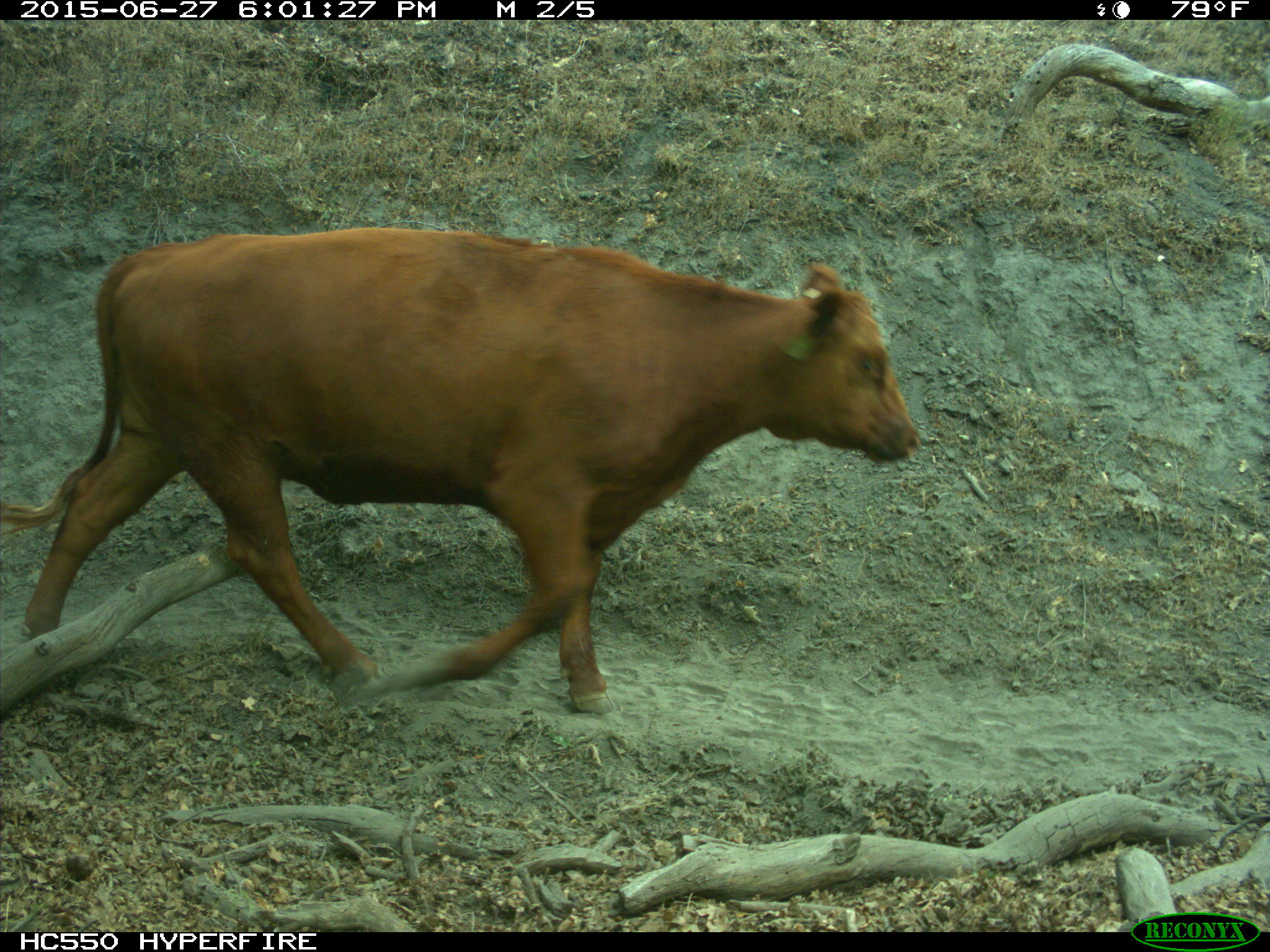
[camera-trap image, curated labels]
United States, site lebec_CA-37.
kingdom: Animalia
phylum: Chordata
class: Mammalia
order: Artiodactyla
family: Bovidae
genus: Bos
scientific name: Bos taurus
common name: domestic cow